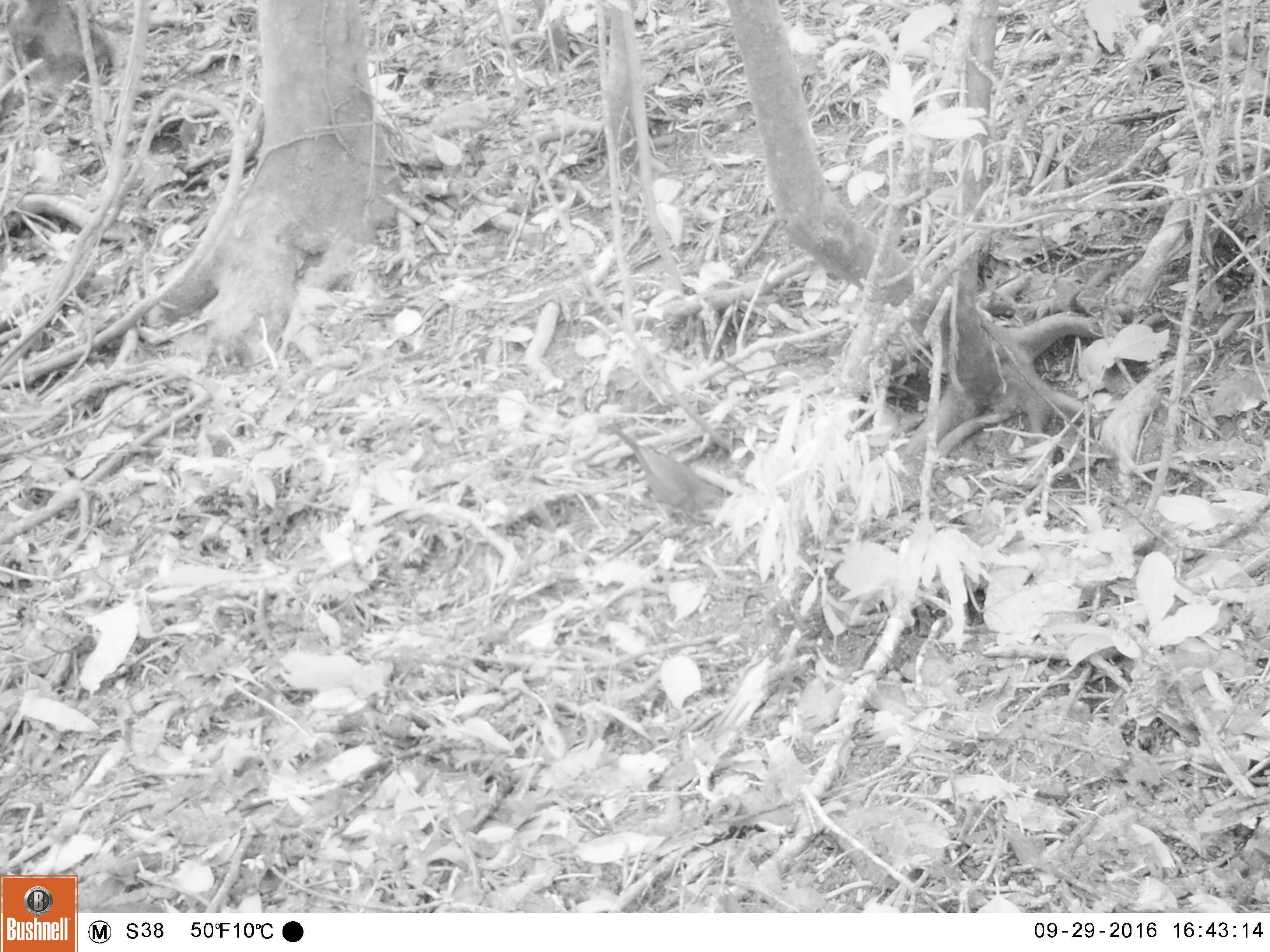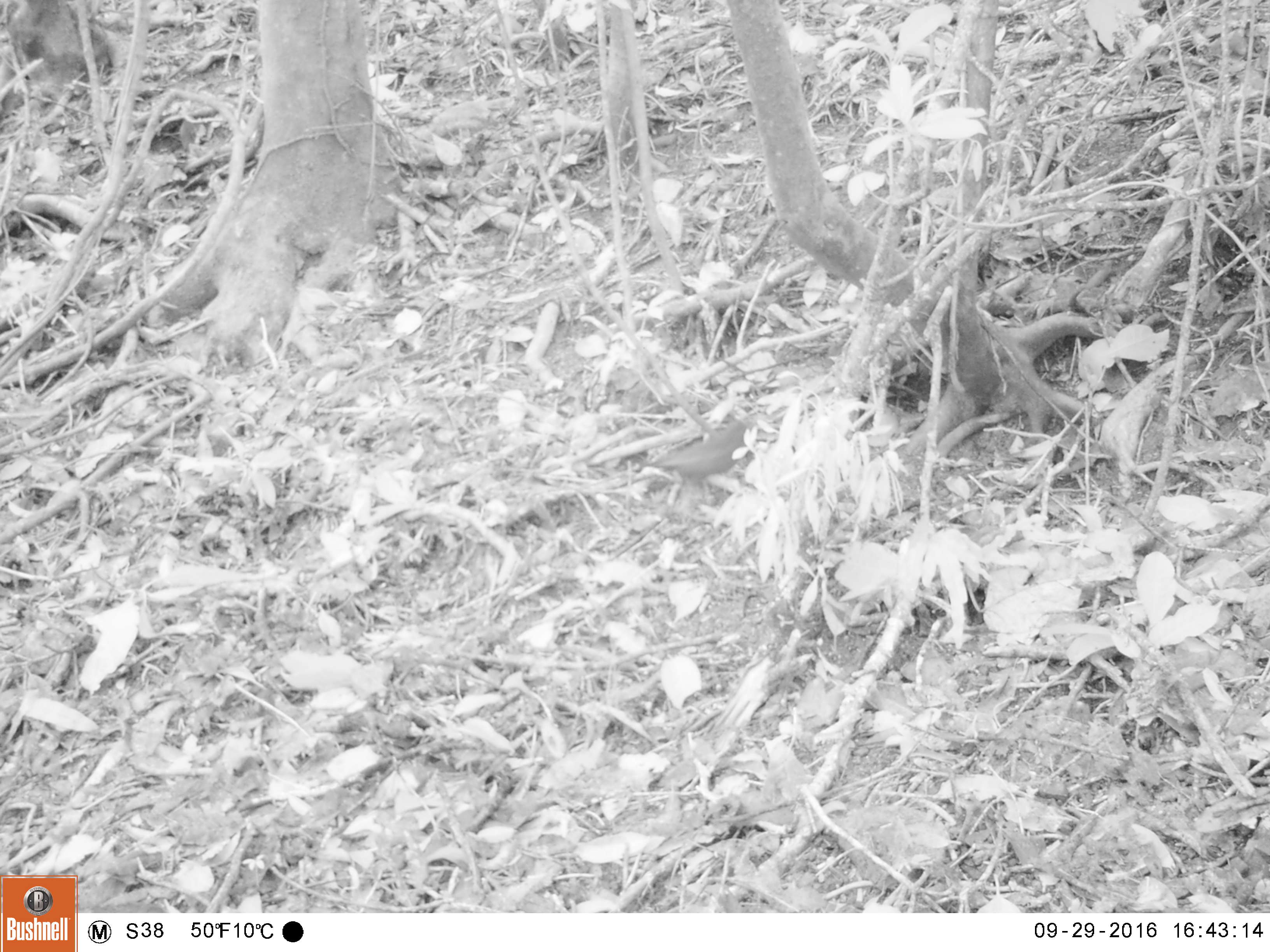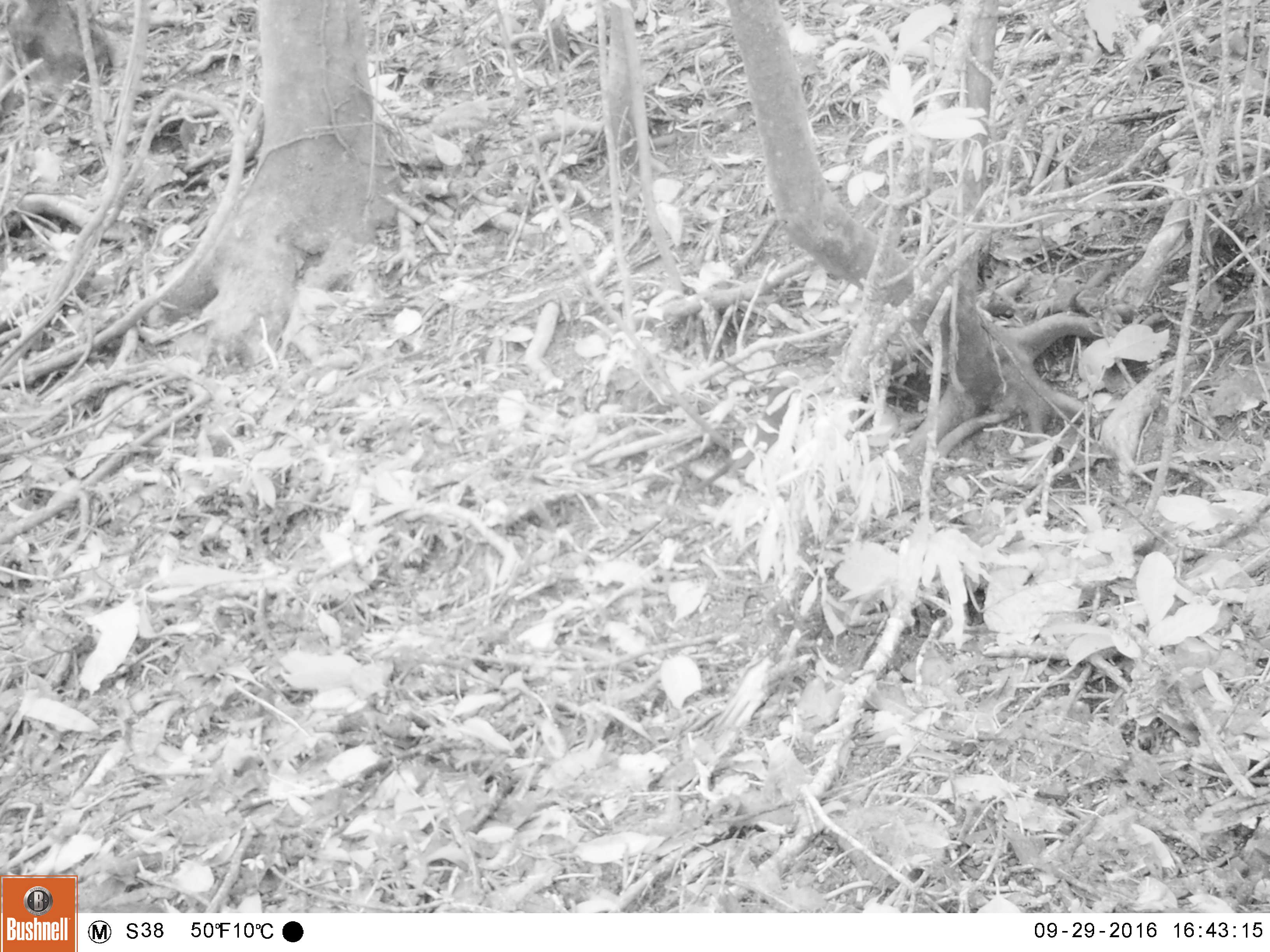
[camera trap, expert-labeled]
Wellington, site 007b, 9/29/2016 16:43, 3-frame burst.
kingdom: Animalia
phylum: Chordata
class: Aves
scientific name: Aves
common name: bird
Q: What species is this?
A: Bird (Aves).